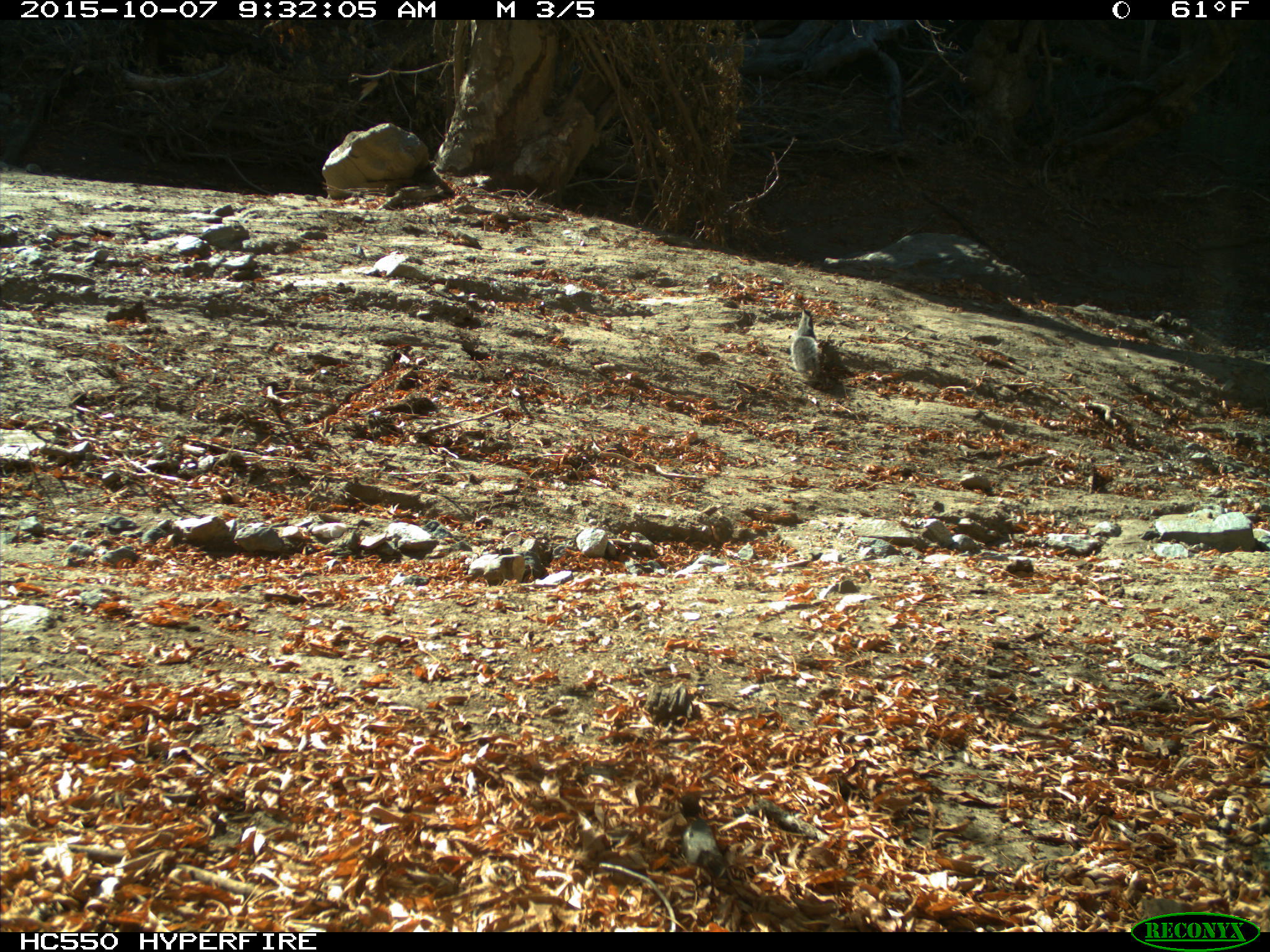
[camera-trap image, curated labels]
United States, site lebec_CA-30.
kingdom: Animalia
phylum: Chordata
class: Mammalia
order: Rodentia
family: Sciuridae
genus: Sciurus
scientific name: Sciurus carolinensis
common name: eastern gray squirrel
Sciurus carolinensis (eastern gray squirrel).